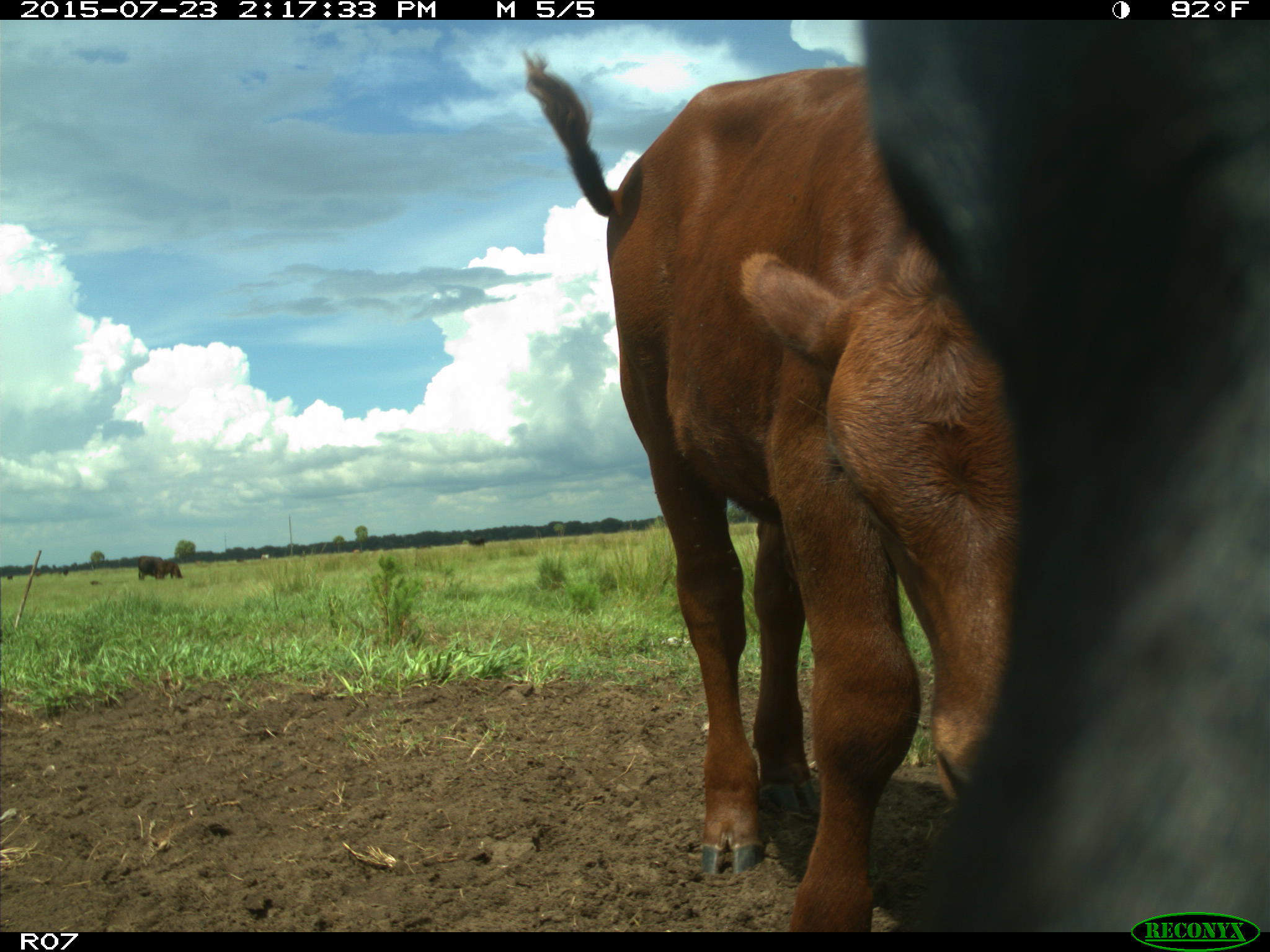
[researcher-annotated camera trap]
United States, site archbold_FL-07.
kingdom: Animalia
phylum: Chordata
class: Mammalia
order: Artiodactyla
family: Bovidae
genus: Bos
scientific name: Bos taurus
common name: domestic cow